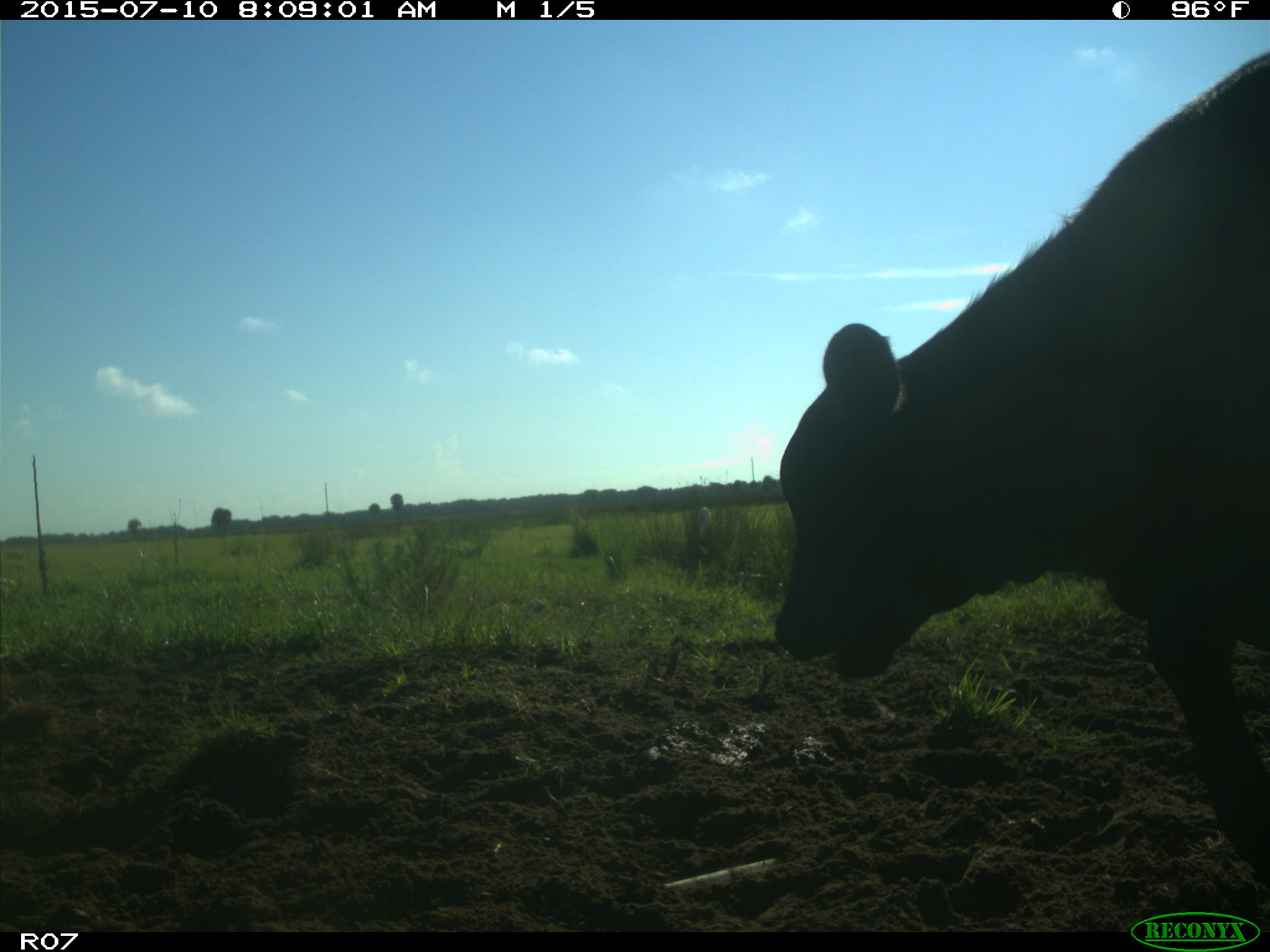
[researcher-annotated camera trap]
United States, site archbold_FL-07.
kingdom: Animalia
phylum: Chordata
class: Mammalia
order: Artiodactyla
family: Bovidae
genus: Bos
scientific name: Bos taurus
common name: domestic cow